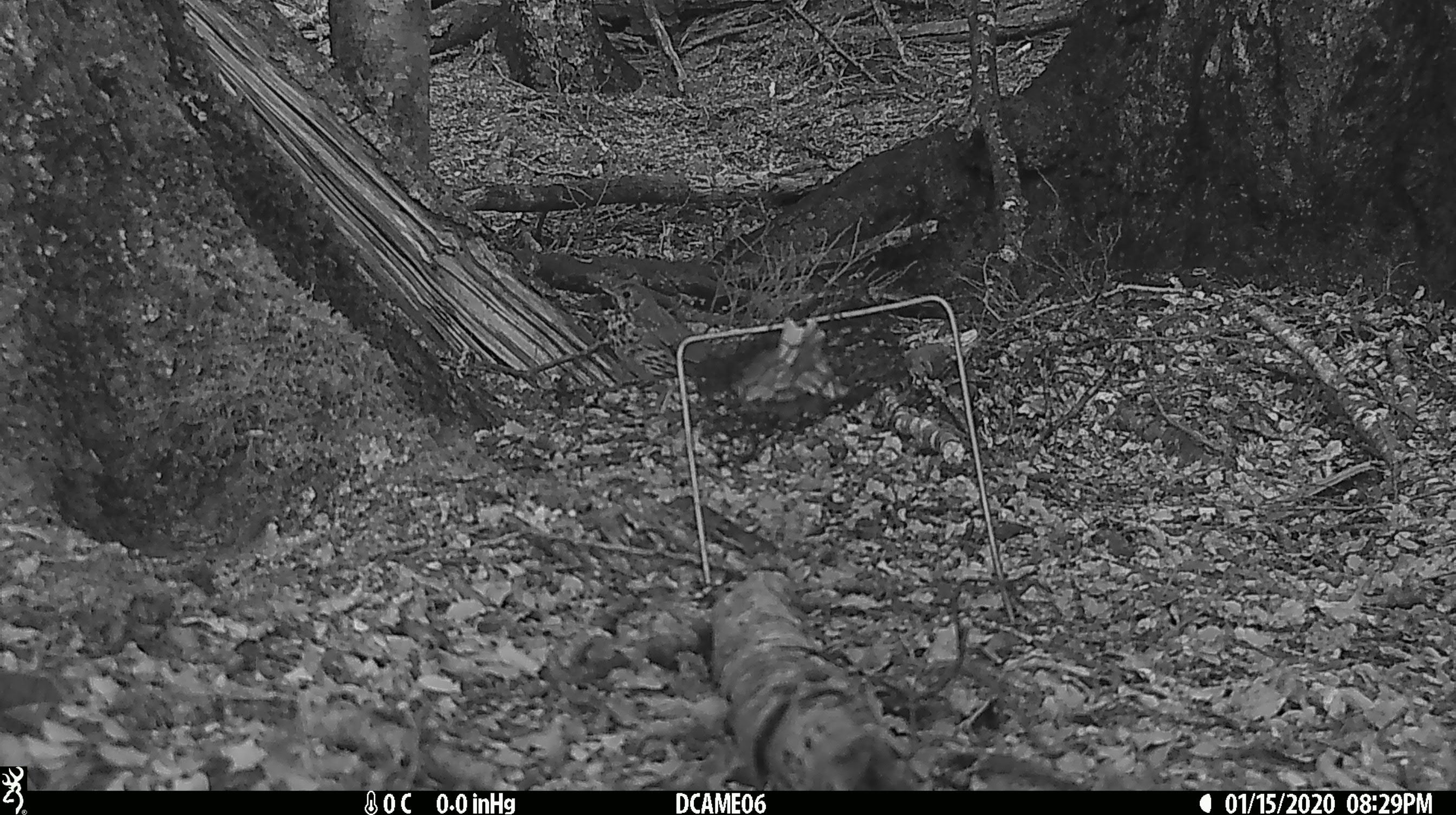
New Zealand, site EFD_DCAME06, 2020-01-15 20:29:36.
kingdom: Animalia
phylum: Chordata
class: Aves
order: Passeriformes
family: Turdidae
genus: Turdus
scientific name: Turdus philomelos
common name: song thrush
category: thrush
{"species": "thrush (song thrush) (Turdus philomelos)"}